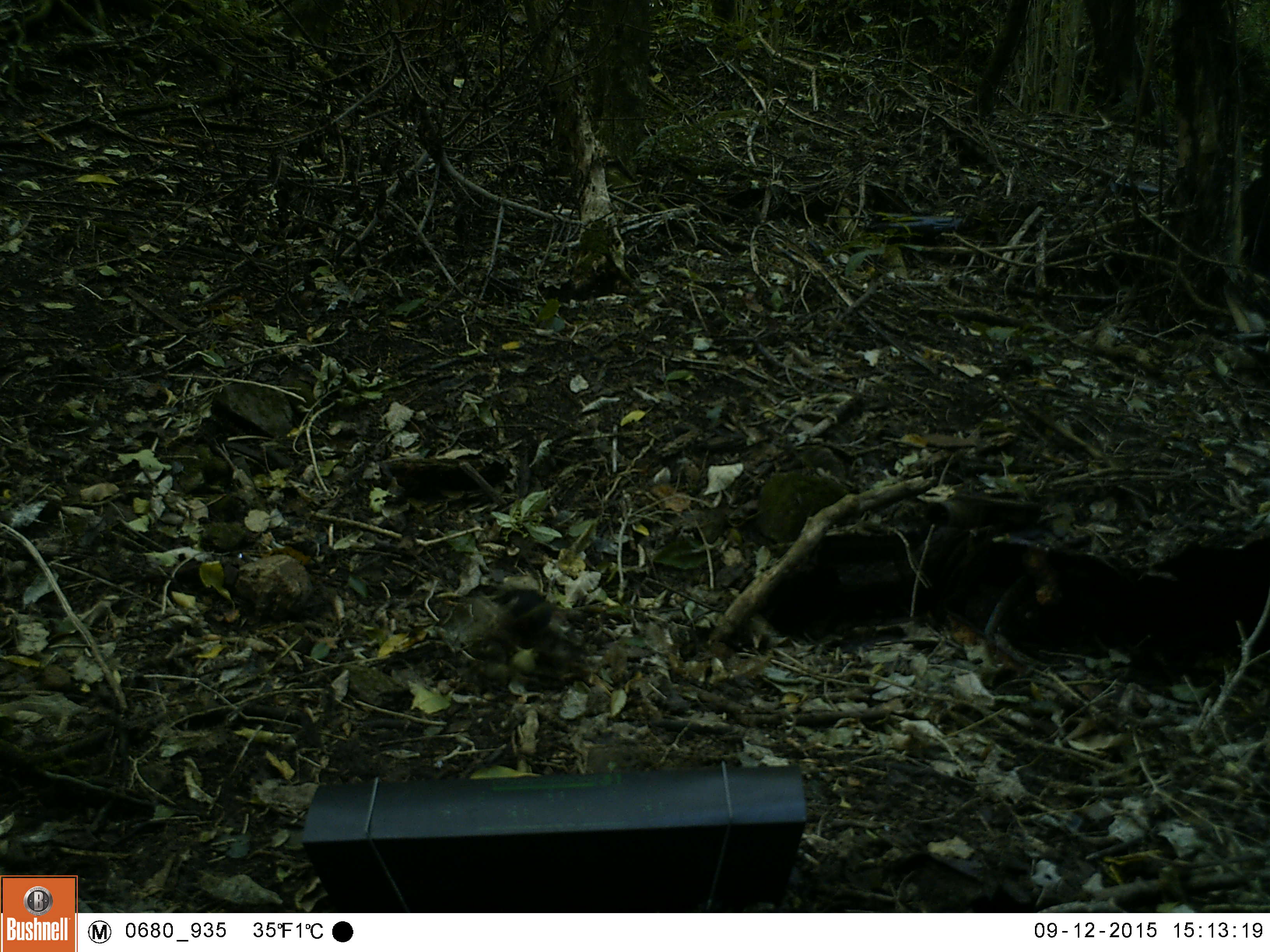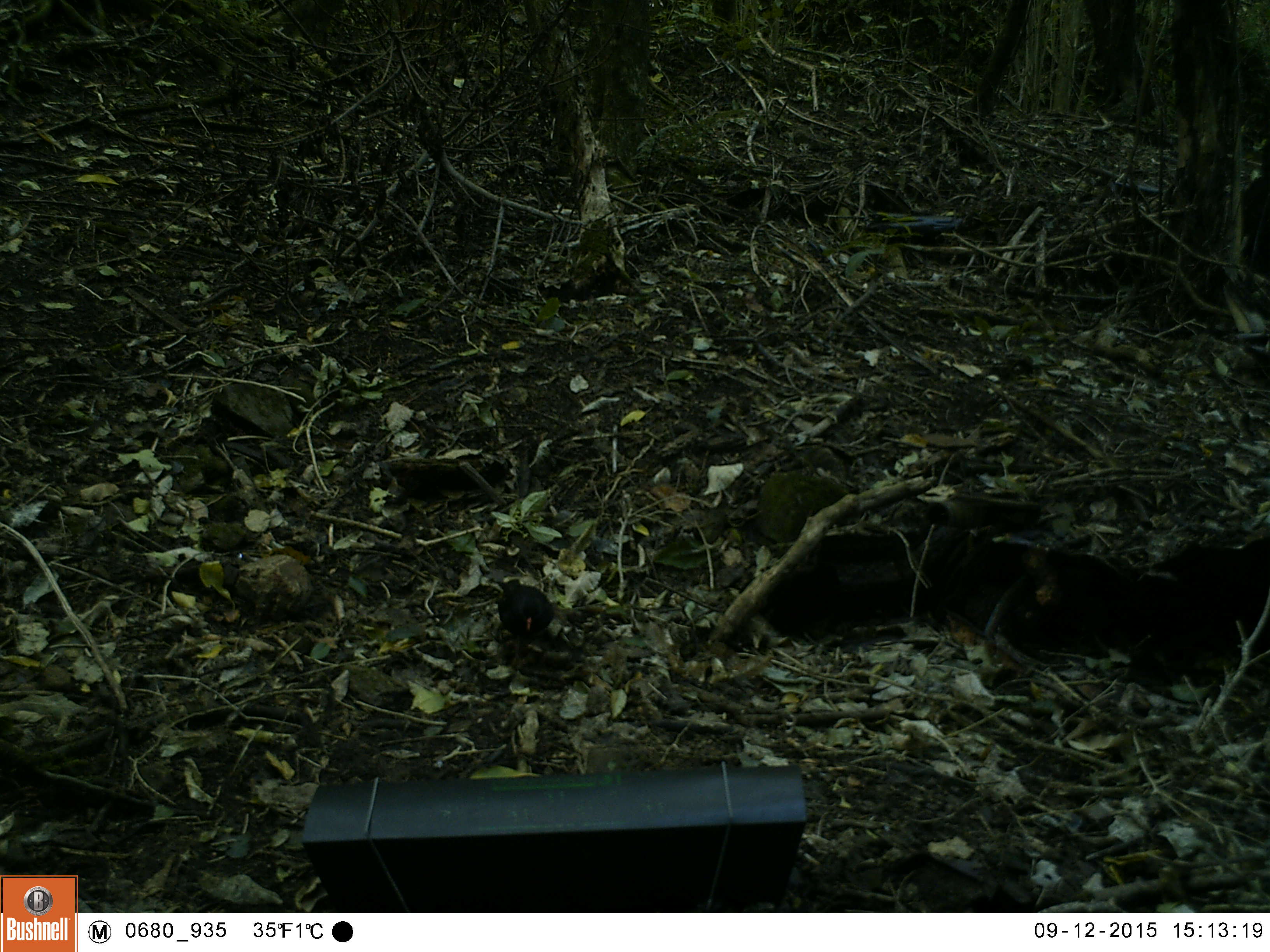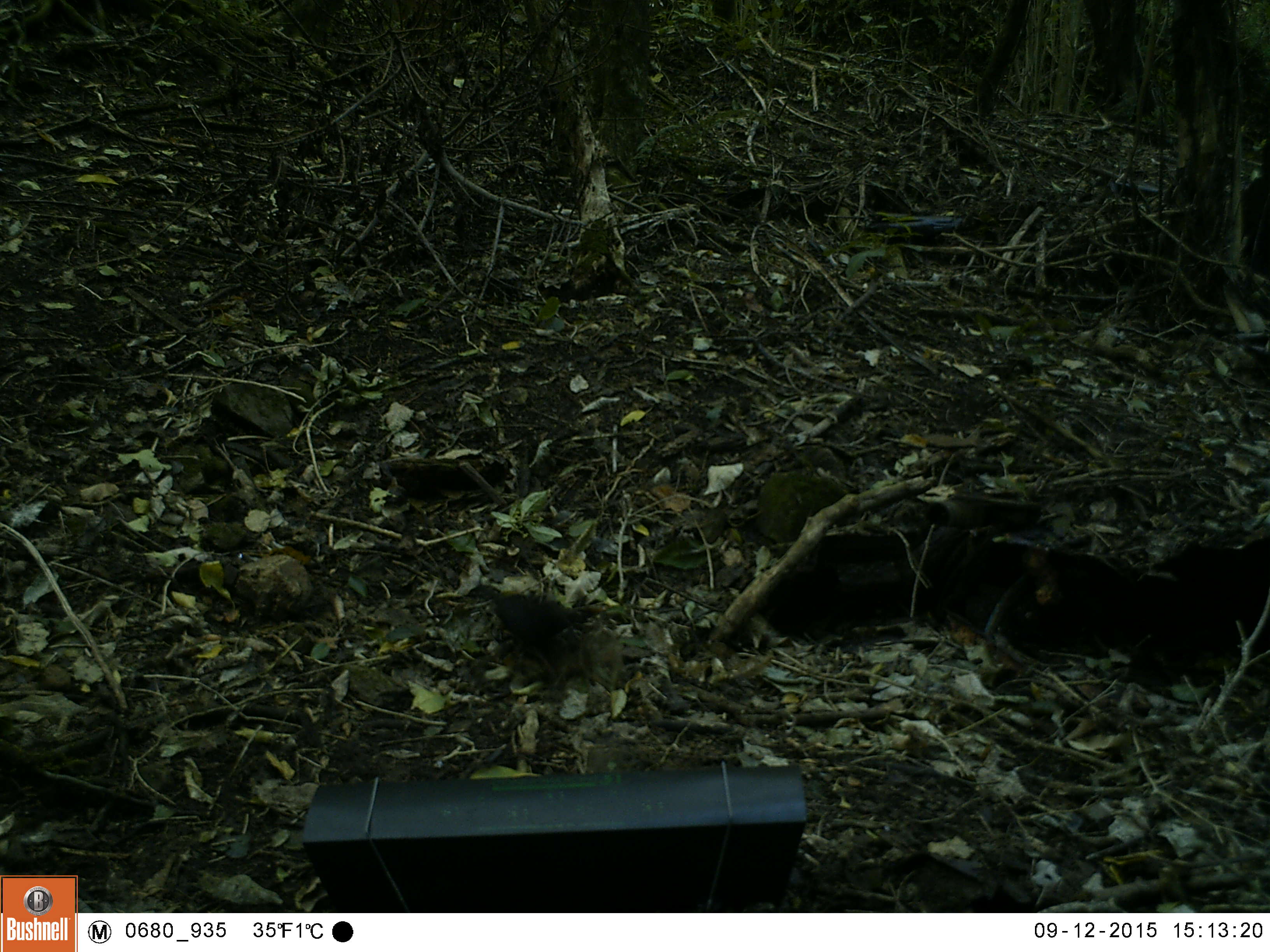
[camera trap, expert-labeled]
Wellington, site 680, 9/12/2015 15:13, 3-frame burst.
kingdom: Animalia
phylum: Chordata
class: Aves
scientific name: Aves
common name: bird